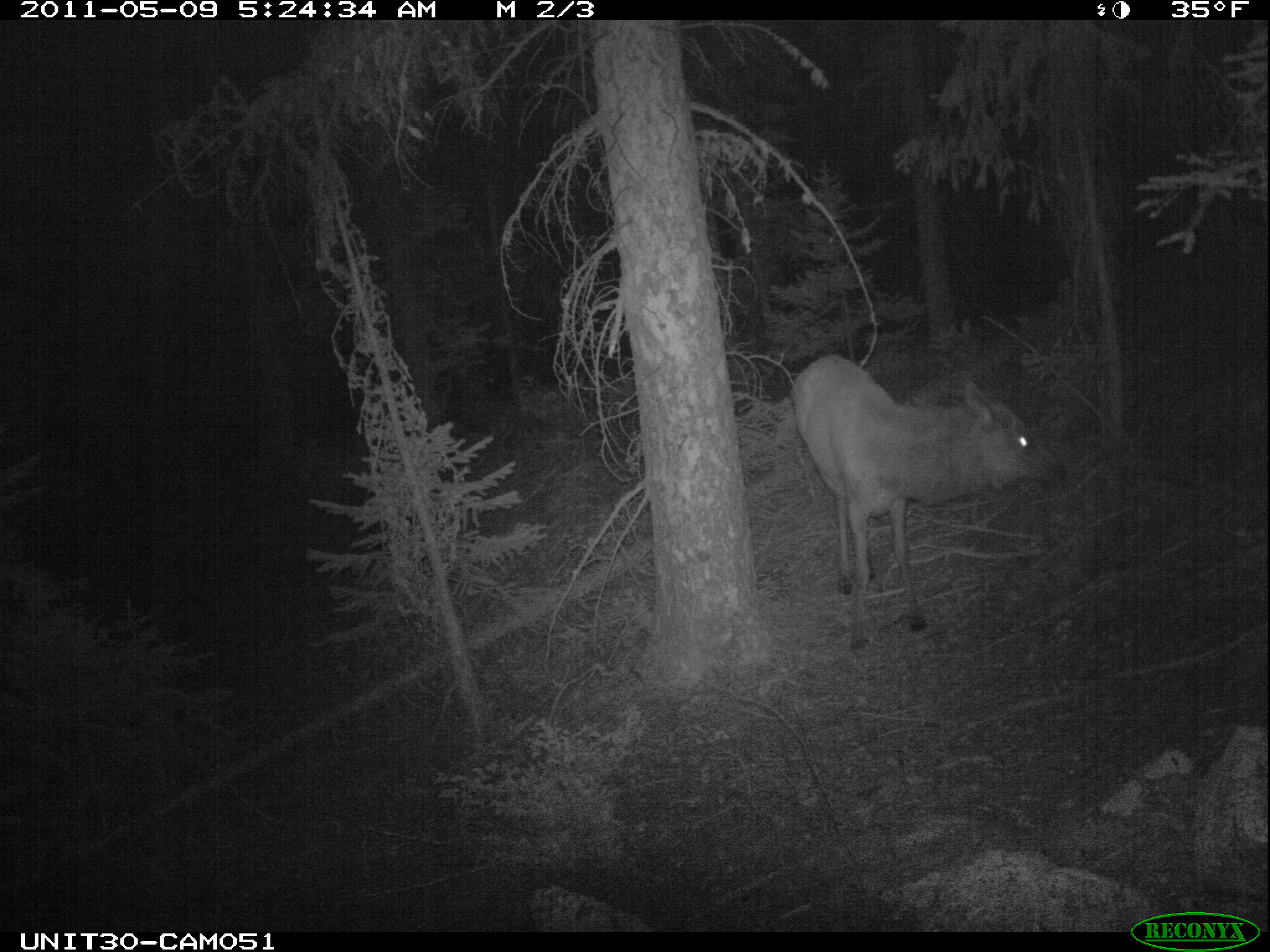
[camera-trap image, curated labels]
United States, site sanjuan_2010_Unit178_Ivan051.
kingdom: Animalia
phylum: Chordata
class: Mammalia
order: Artiodactyla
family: Cervidae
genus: Cervus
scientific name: Cervus elaphus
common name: red deer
Cervus elaphus (red deer).